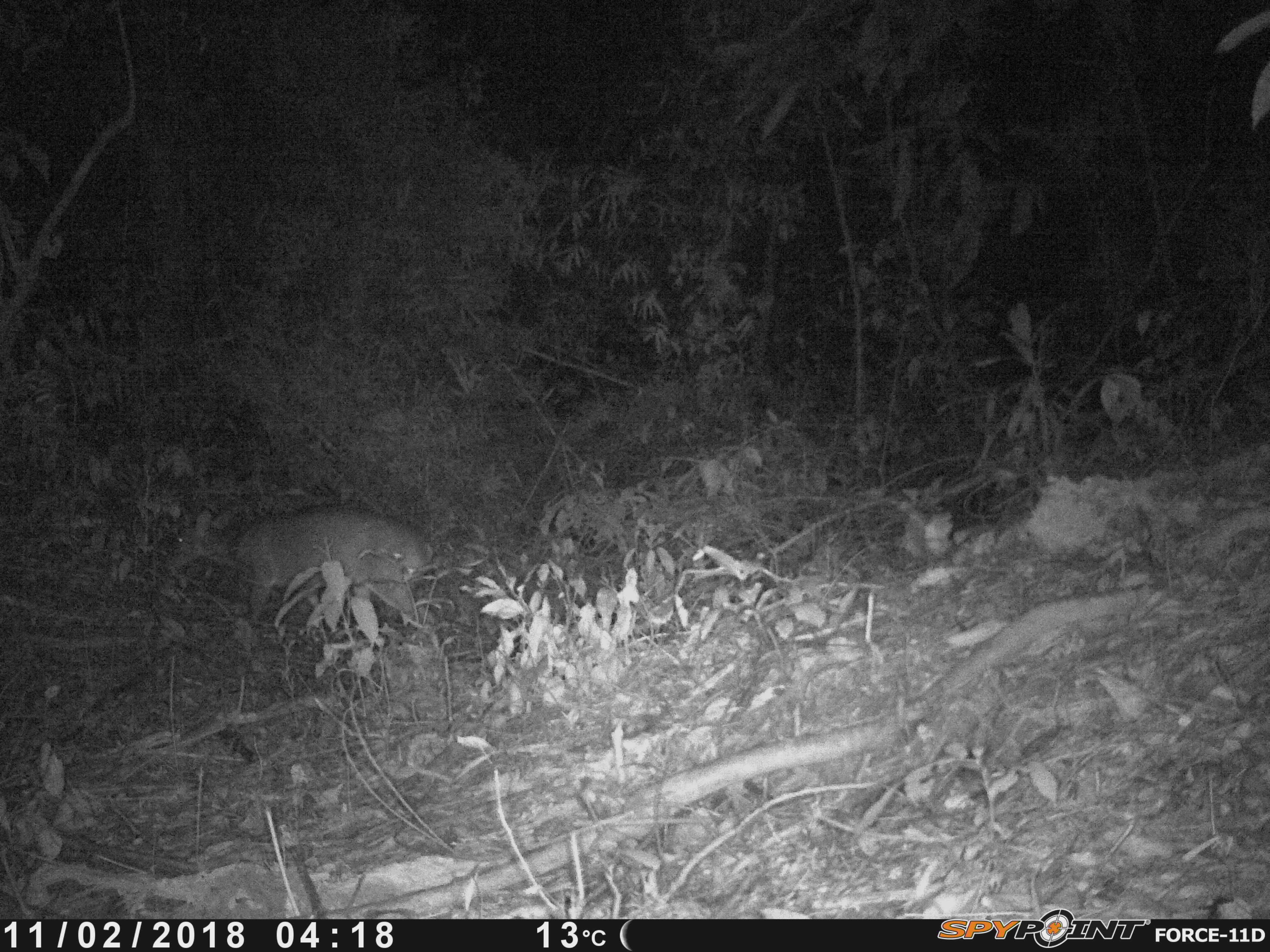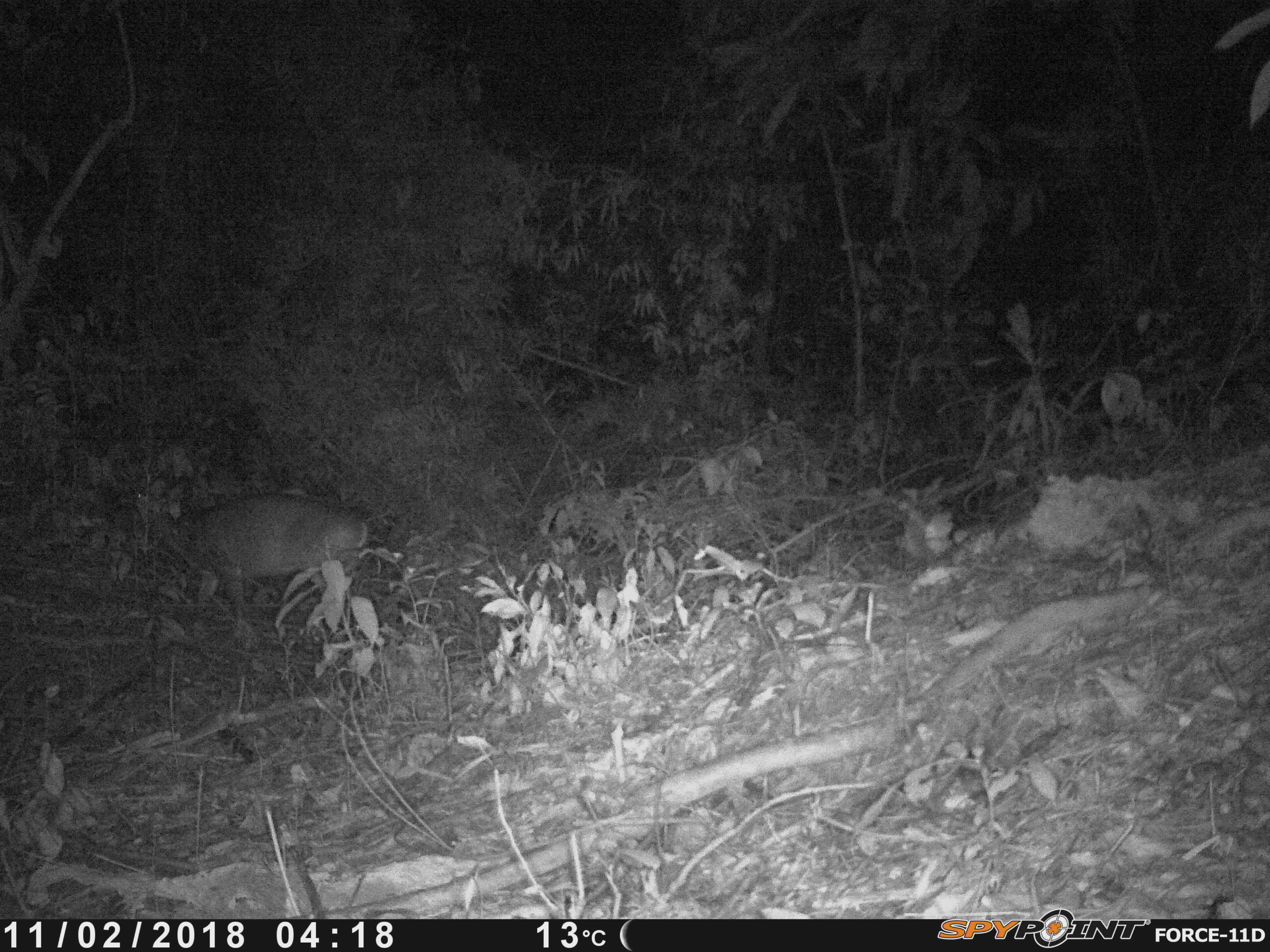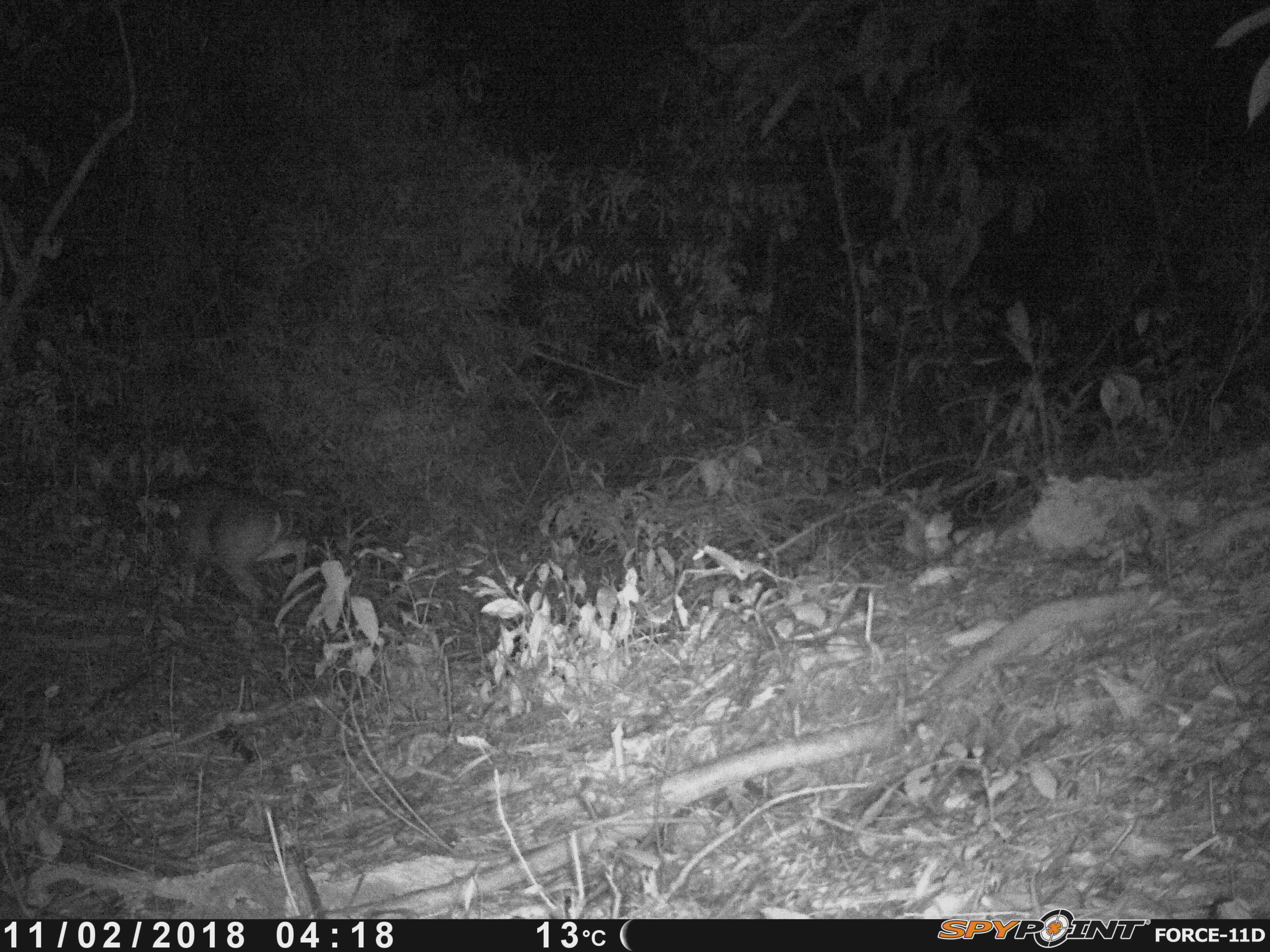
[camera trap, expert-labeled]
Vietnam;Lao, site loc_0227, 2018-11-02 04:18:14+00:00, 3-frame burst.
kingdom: Animalia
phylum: Chordata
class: Mammalia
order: Artiodactyla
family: Cervidae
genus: Muntiacus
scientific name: Muntiacus vuquangensis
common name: large-antlered muntjac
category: large antlered muntjac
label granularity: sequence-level